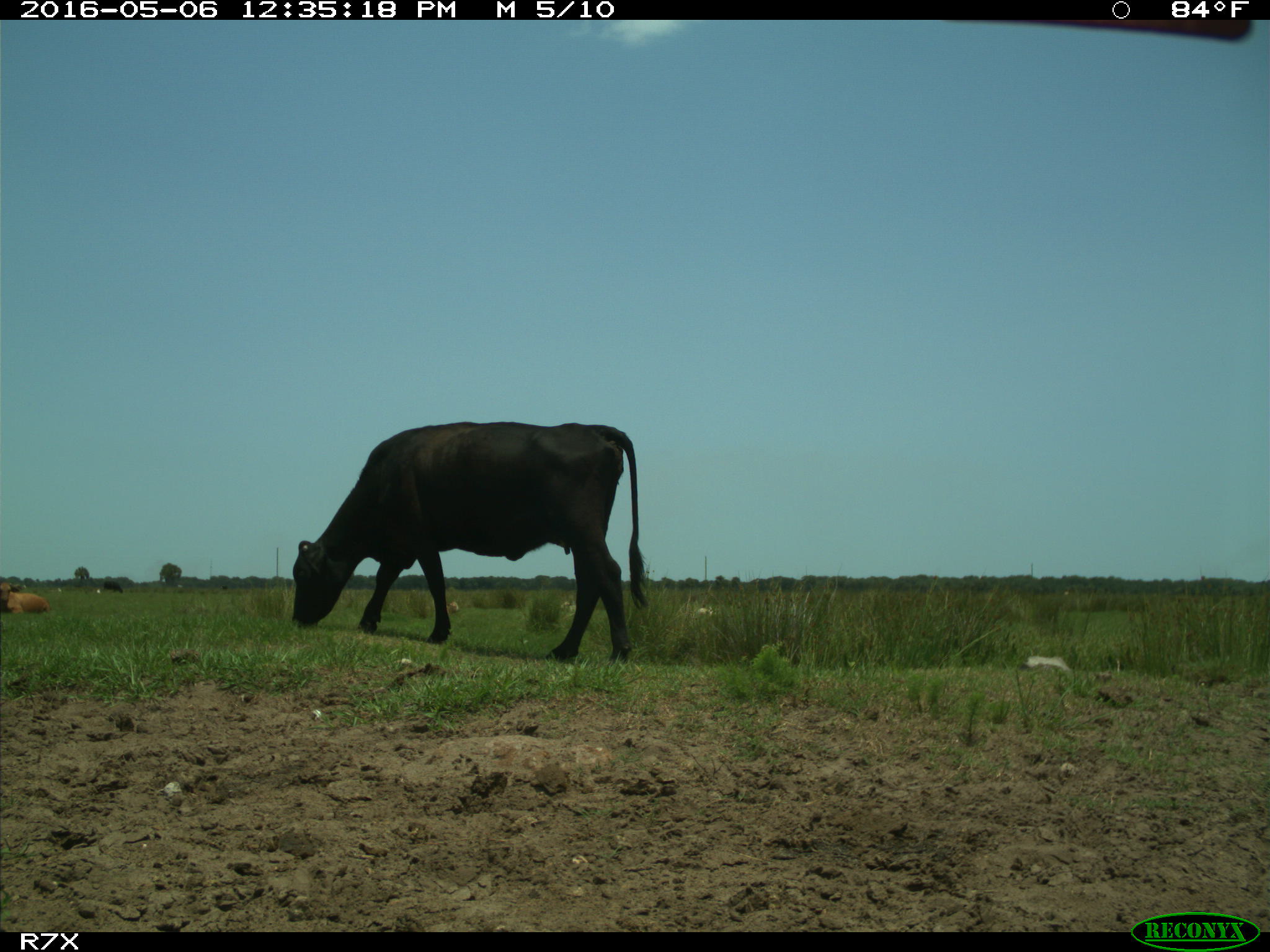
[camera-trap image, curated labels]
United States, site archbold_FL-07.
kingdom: Animalia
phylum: Chordata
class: Mammalia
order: Artiodactyla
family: Bovidae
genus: Bos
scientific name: Bos taurus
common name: domestic cow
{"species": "Bos taurus (domestic cow)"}